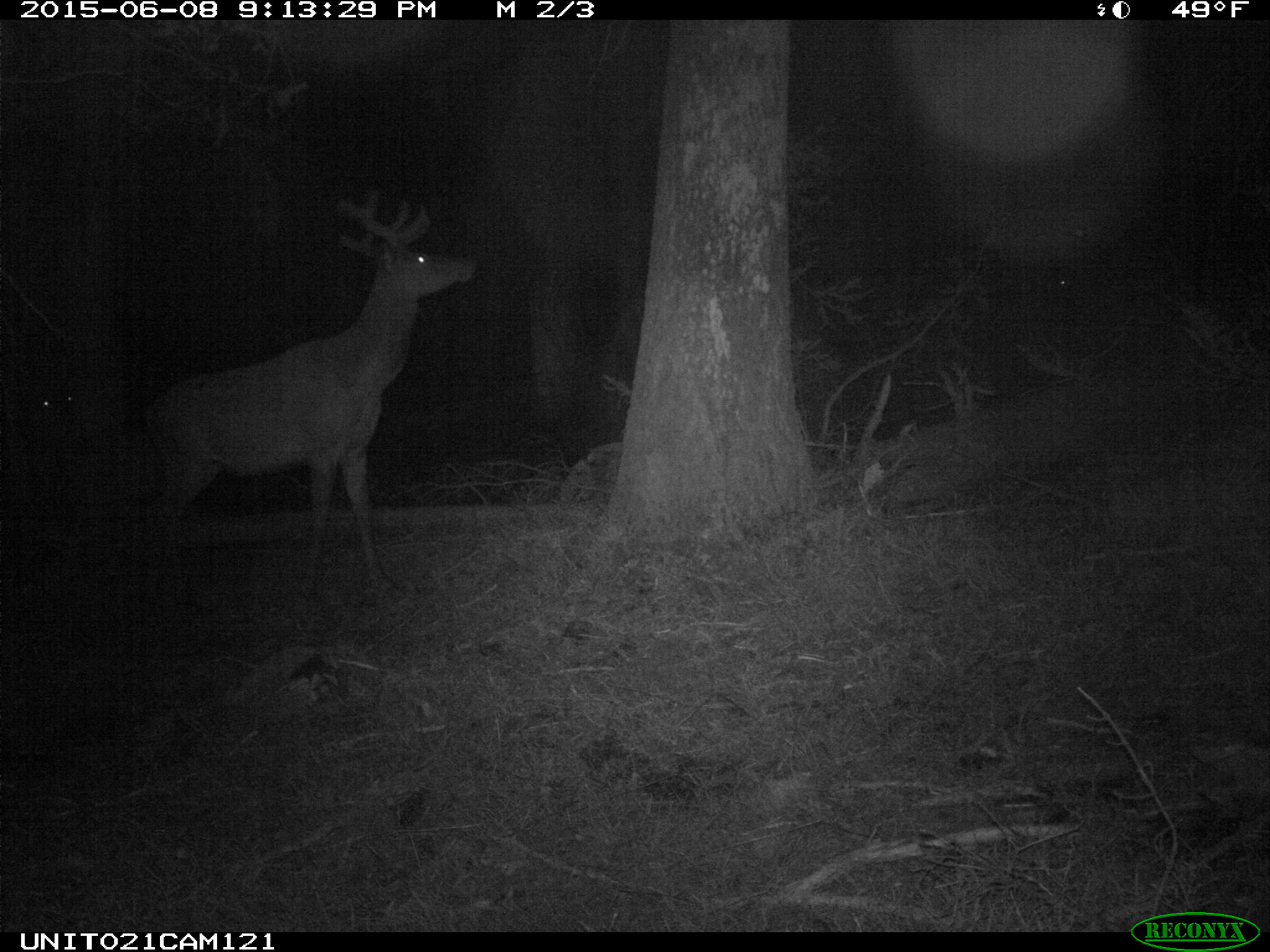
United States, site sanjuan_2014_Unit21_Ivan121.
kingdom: Animalia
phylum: Chordata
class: Mammalia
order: Artiodactyla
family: Cervidae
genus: Cervus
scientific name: Cervus elaphus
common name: red deer